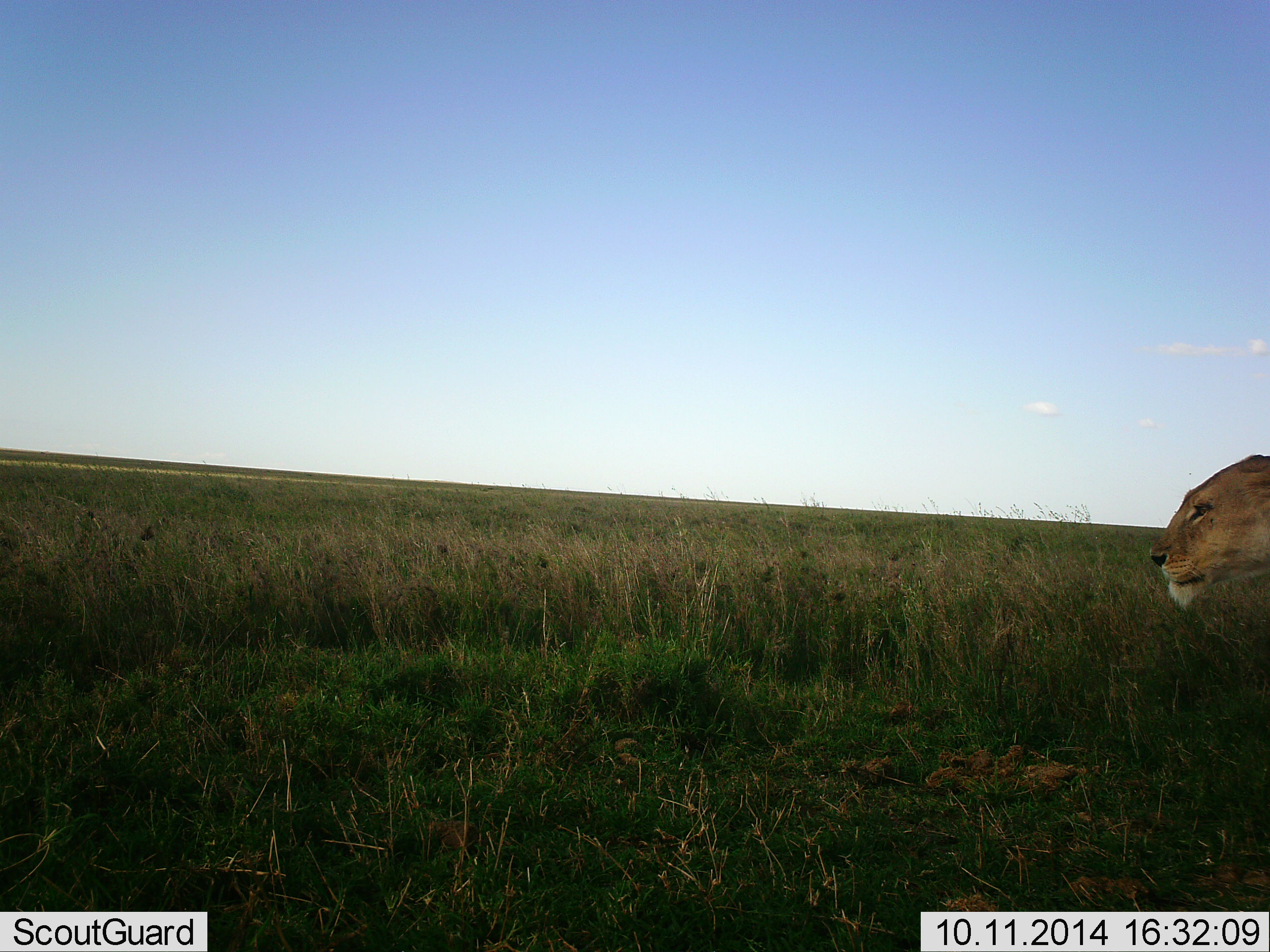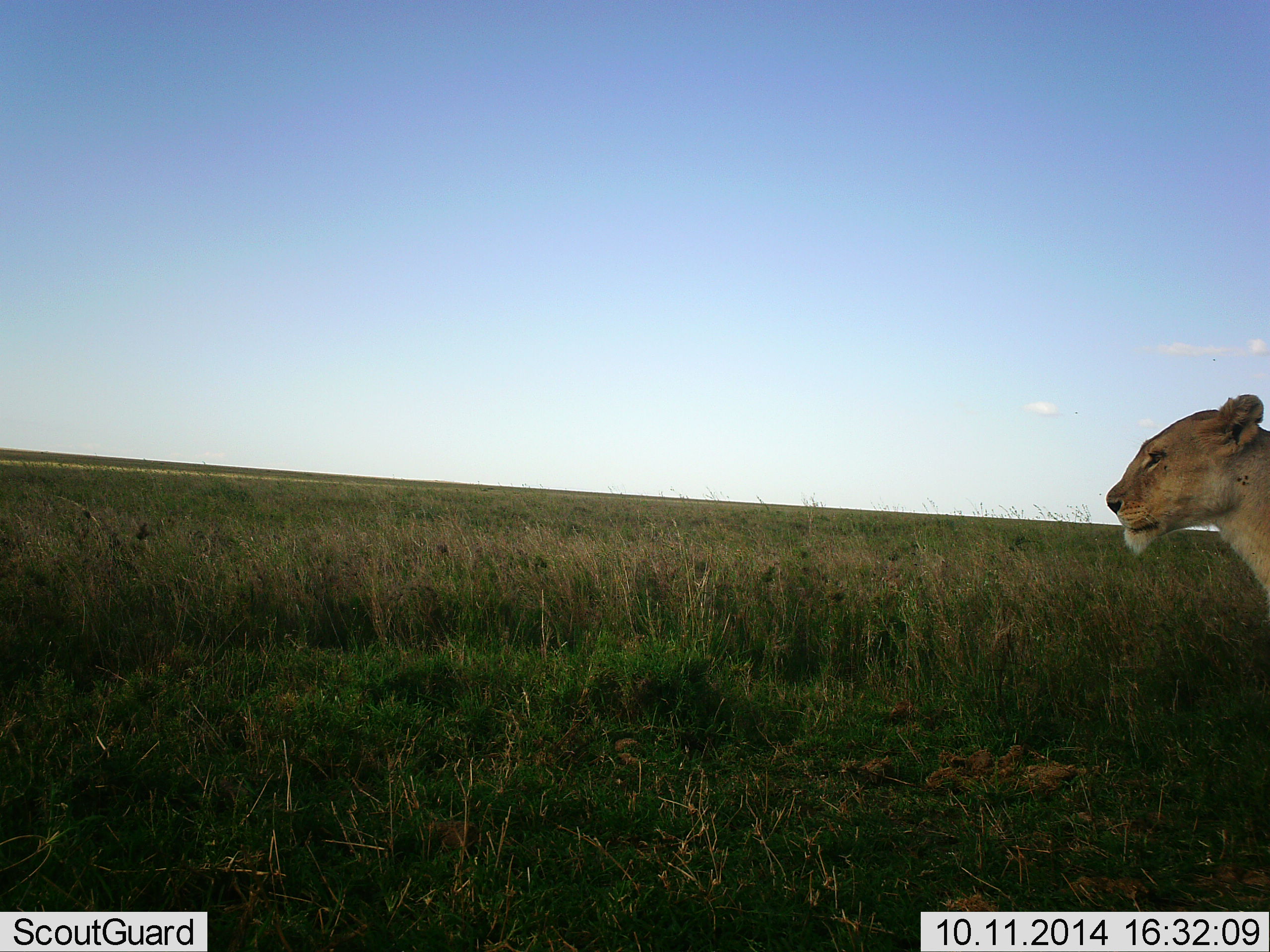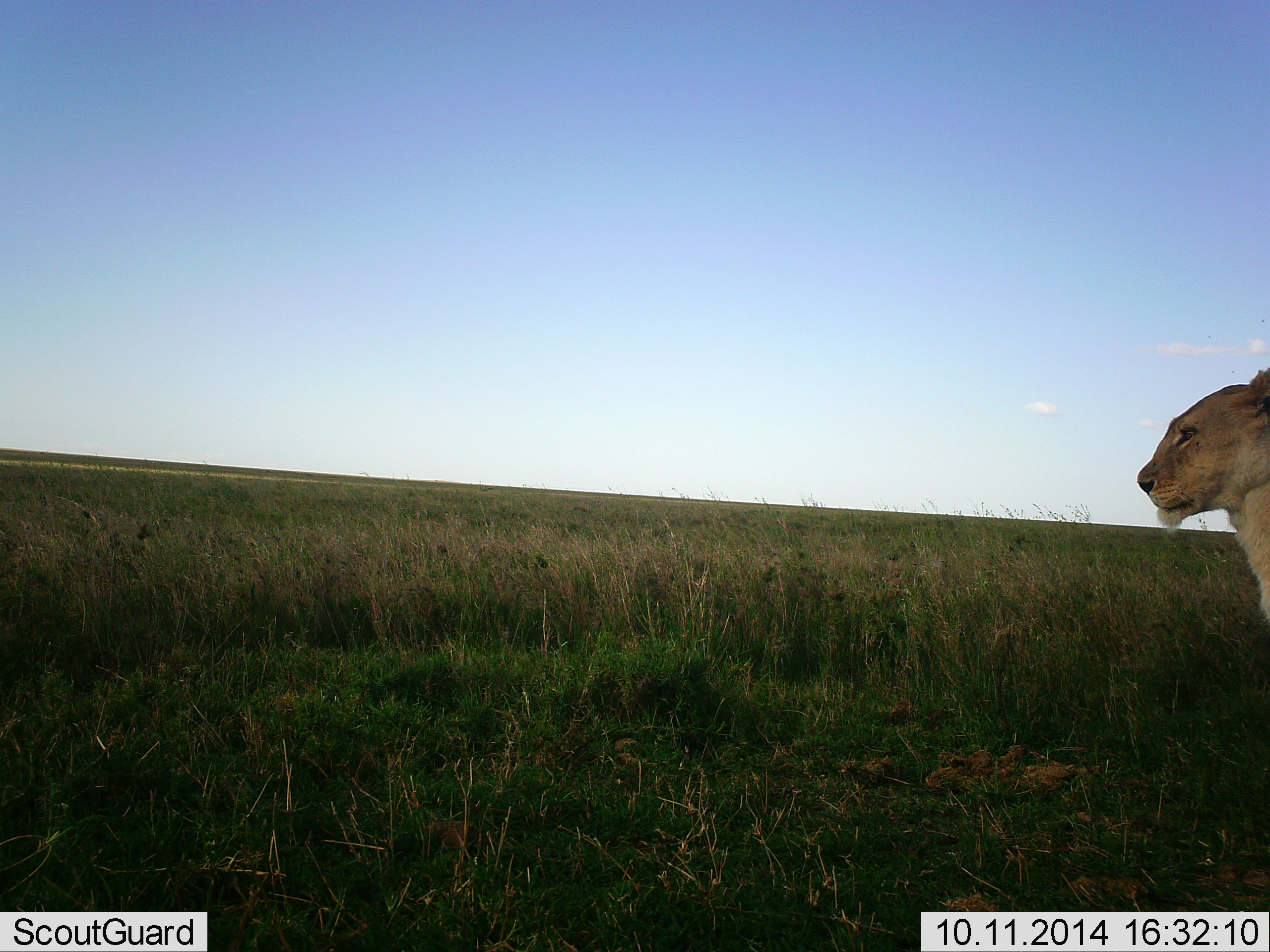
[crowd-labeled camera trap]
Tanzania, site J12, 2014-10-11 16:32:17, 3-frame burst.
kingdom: Animalia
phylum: Chordata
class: Mammalia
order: Carnivora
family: Felidae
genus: Panthera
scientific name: Panthera leo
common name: lion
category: lionfemale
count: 1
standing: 82%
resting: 0%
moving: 18%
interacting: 0%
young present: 0%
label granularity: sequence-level